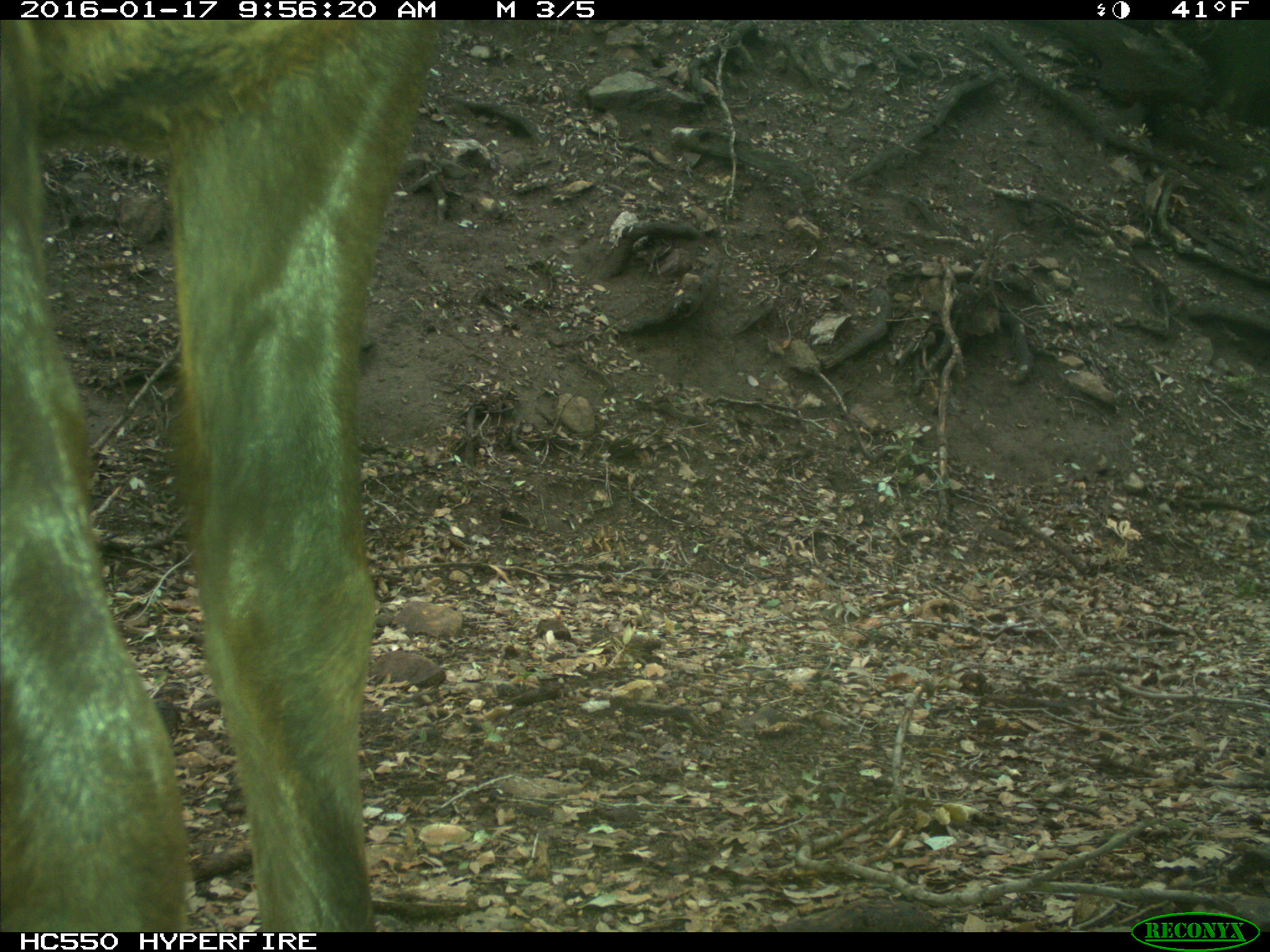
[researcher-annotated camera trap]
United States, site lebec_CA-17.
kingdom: Animalia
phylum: Chordata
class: Mammalia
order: Artiodactyla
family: Cervidae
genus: Cervus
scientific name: Cervus canadensis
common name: elk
Cervus canadensis (elk).